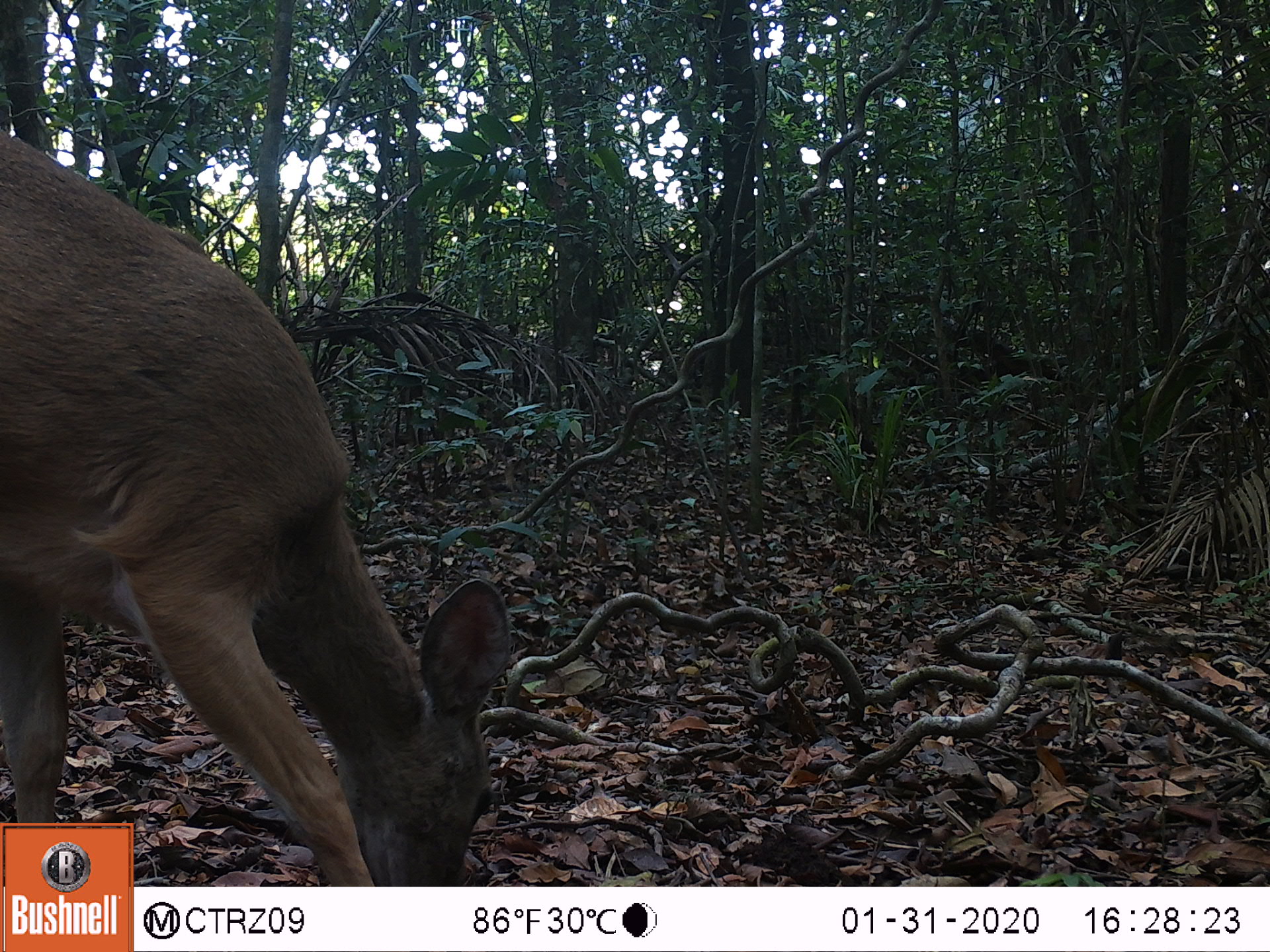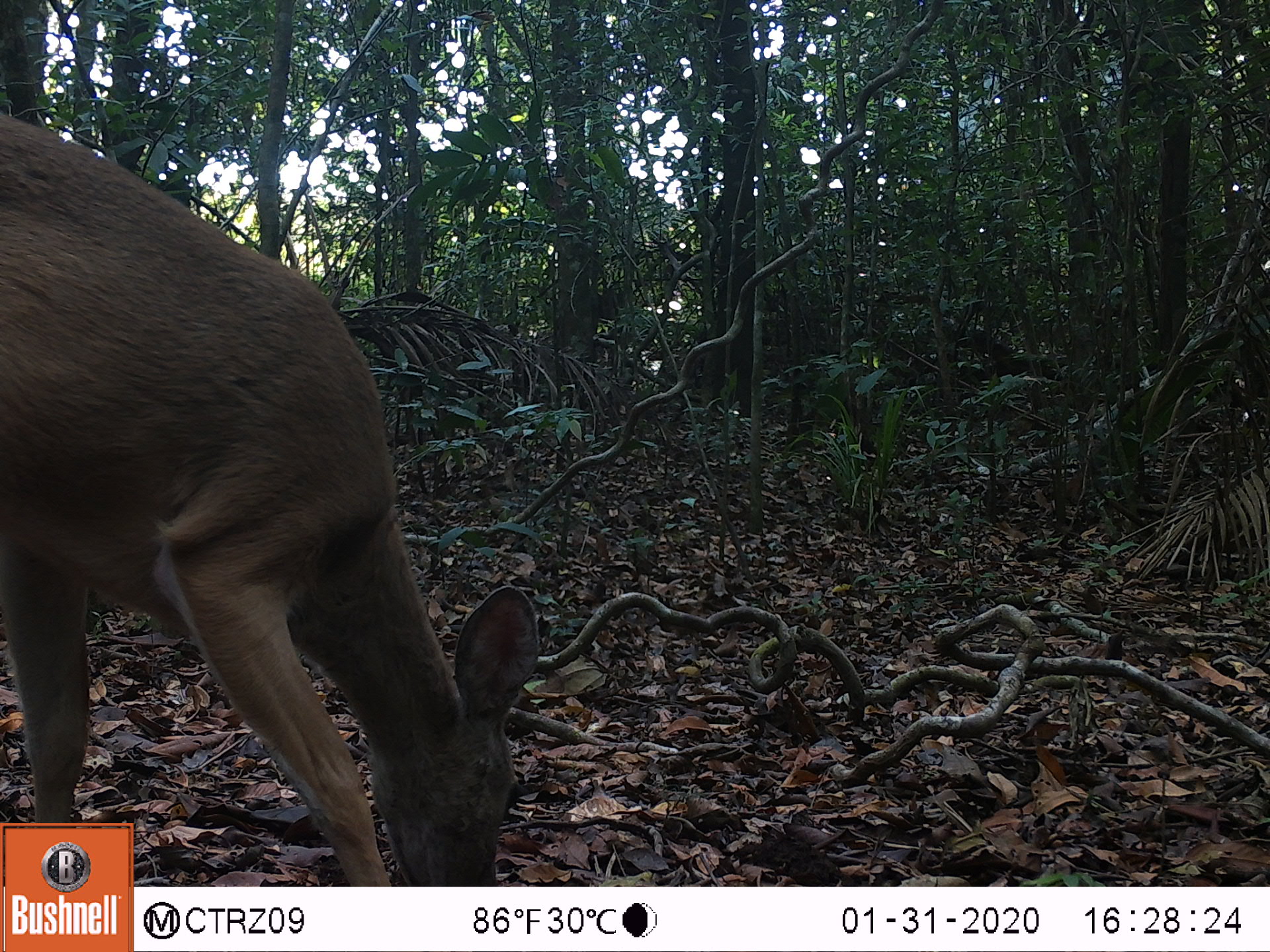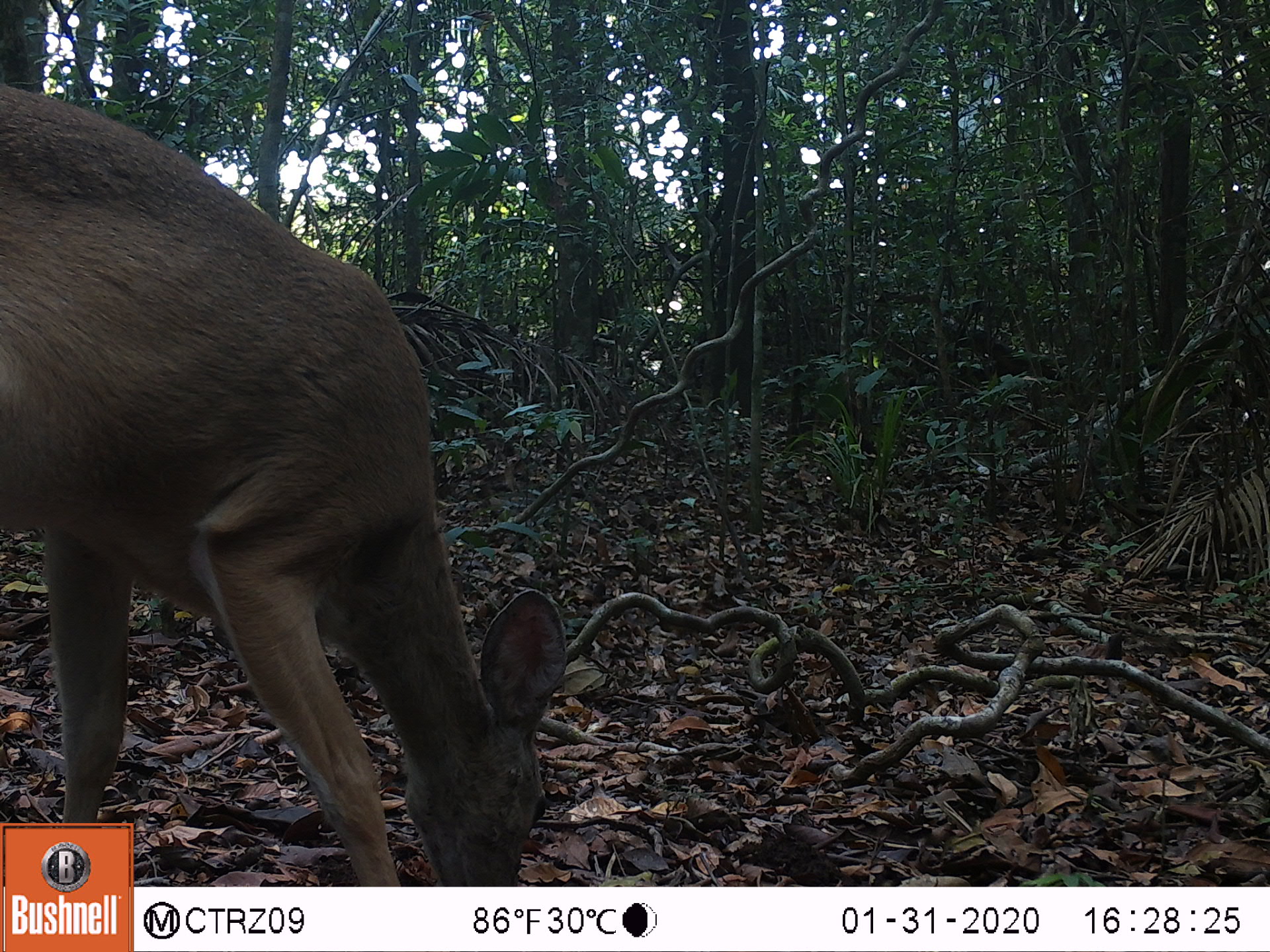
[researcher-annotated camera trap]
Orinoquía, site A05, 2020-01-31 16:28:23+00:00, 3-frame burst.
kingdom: Animalia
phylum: Chordata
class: Mammalia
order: Artiodactyla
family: Cervidae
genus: Odocoileus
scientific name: Odocoileus virginianus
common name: white-tailed deer